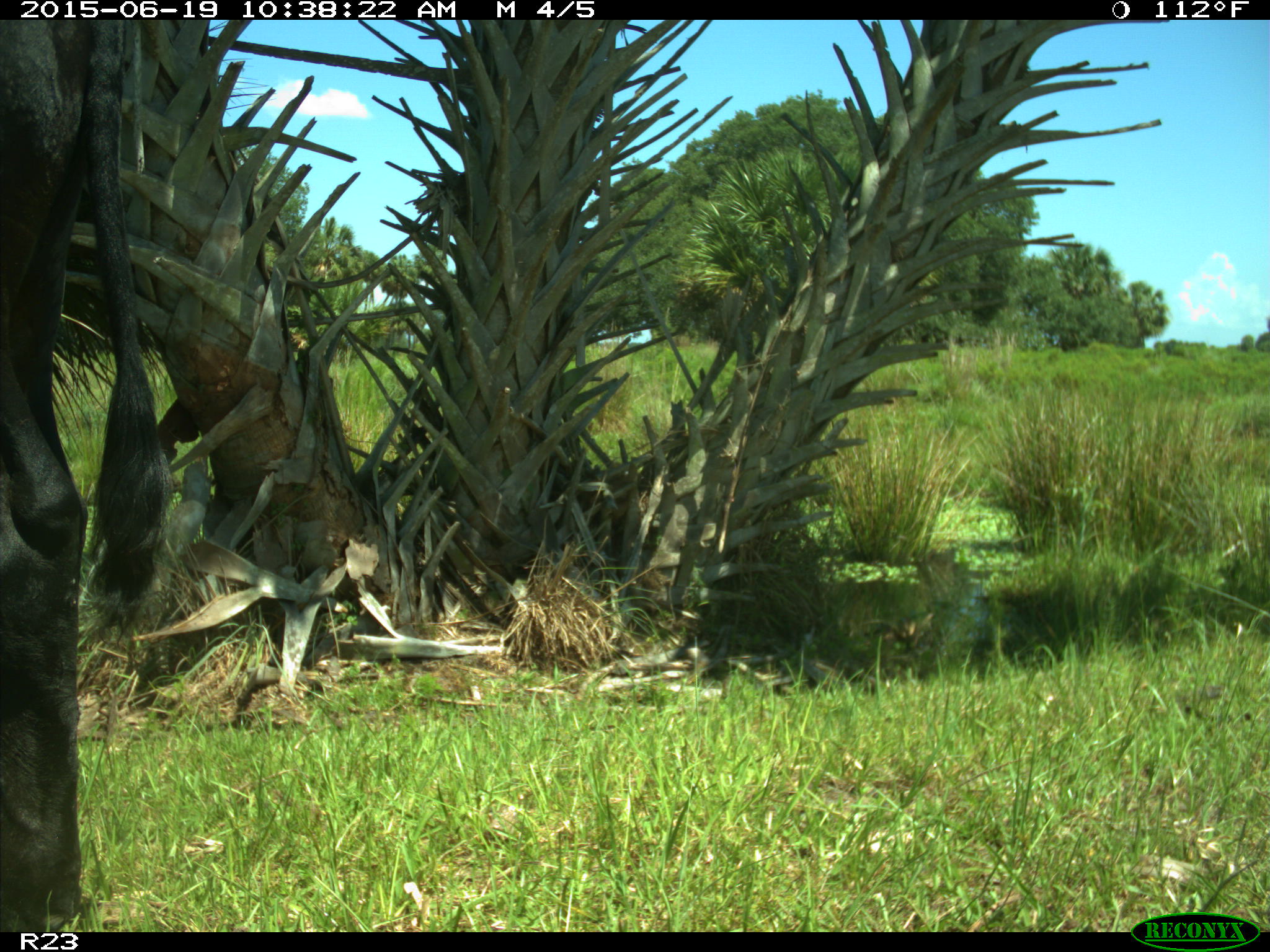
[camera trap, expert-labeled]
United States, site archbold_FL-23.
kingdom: Animalia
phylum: Chordata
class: Mammalia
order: Artiodactyla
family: Bovidae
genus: Bos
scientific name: Bos taurus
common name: domestic cow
Bos taurus (domestic cow).